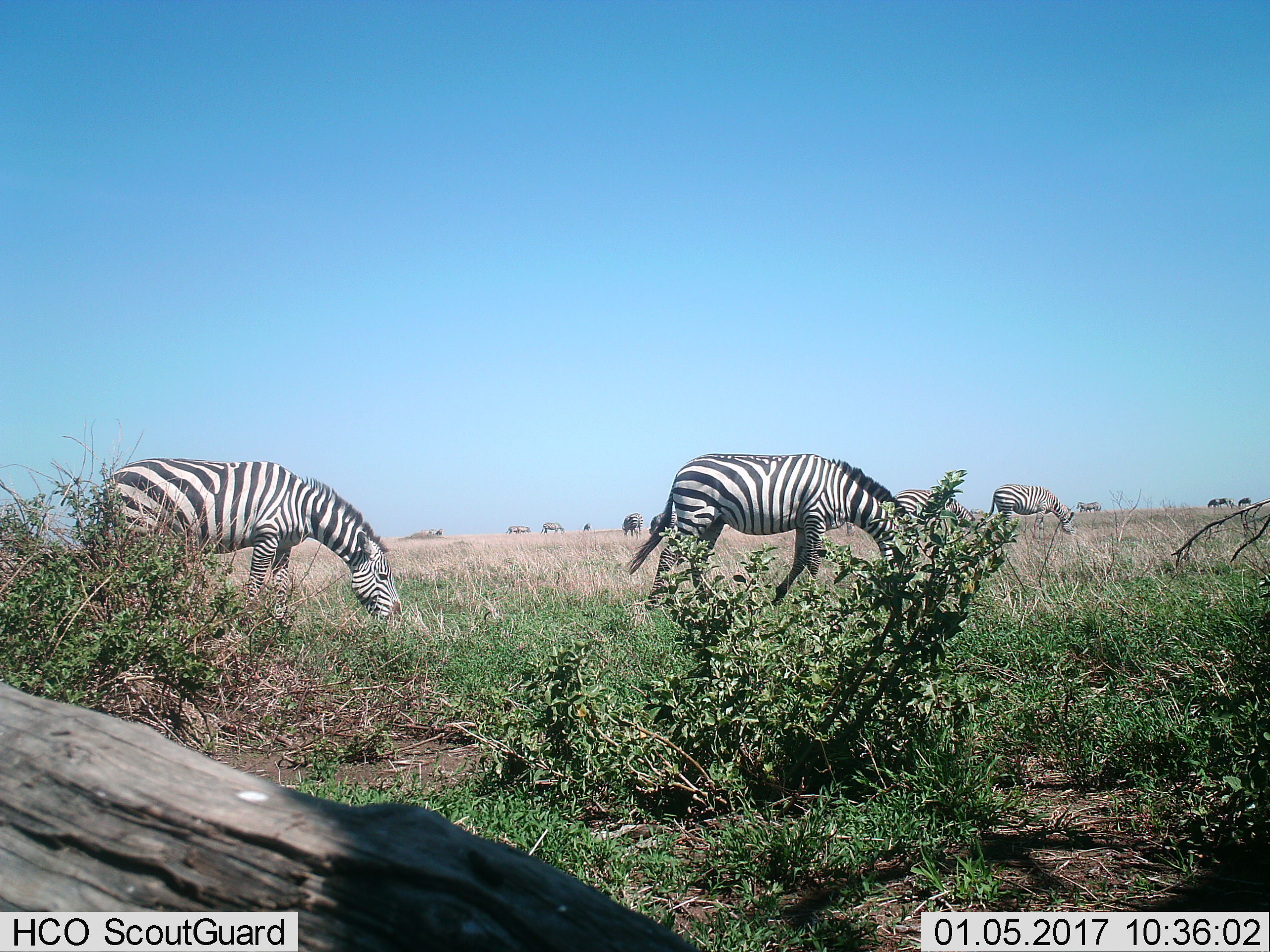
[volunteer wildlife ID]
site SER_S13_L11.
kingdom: Animalia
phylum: Chordata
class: Mammalia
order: Perissodactyla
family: Equidae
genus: Equus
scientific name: Equus quagga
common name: plains zebra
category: zebraplains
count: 11-50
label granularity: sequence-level